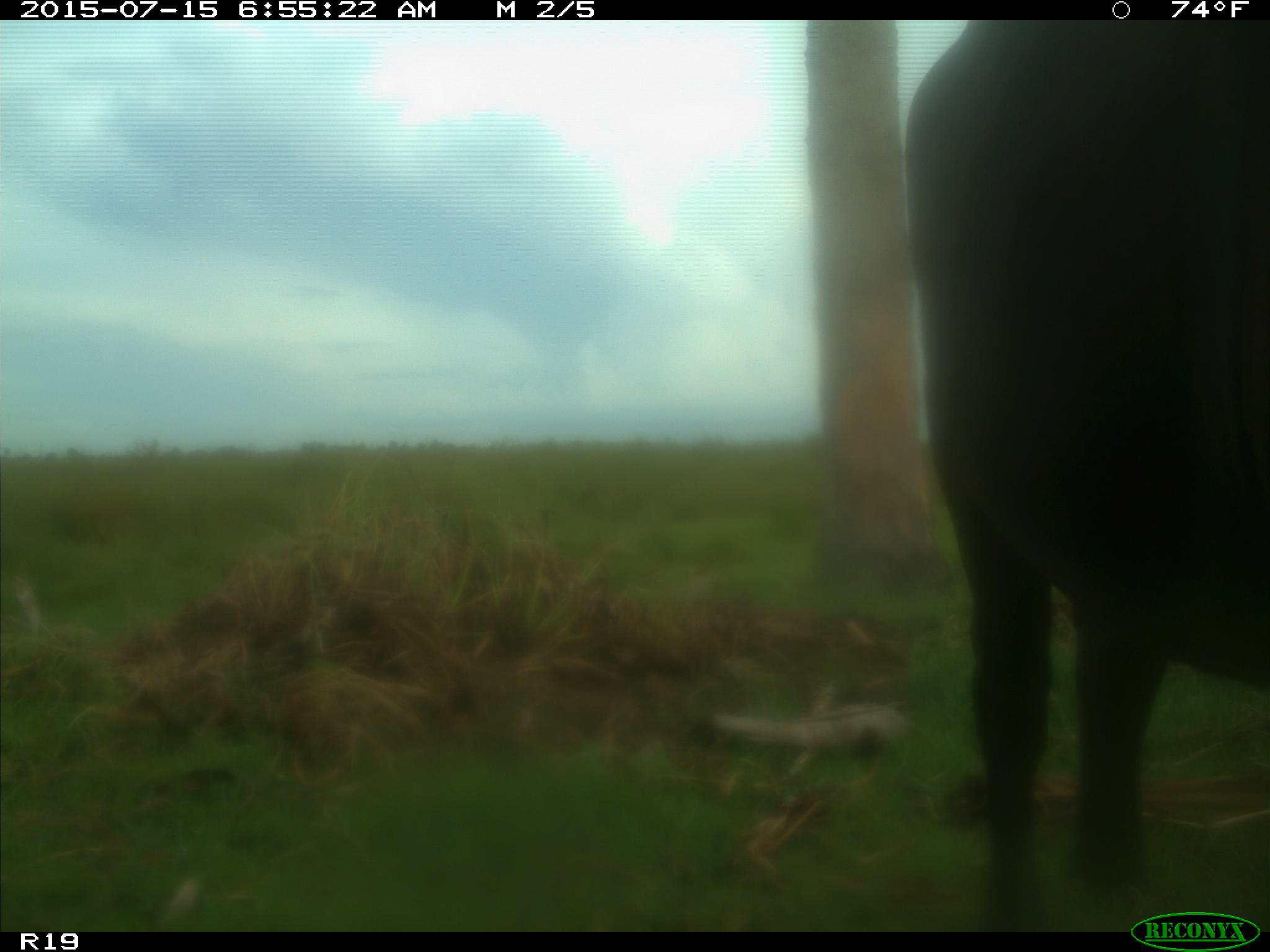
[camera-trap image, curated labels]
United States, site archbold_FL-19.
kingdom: Animalia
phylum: Chordata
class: Mammalia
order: Artiodactyla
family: Bovidae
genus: Bos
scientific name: Bos taurus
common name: domestic cow